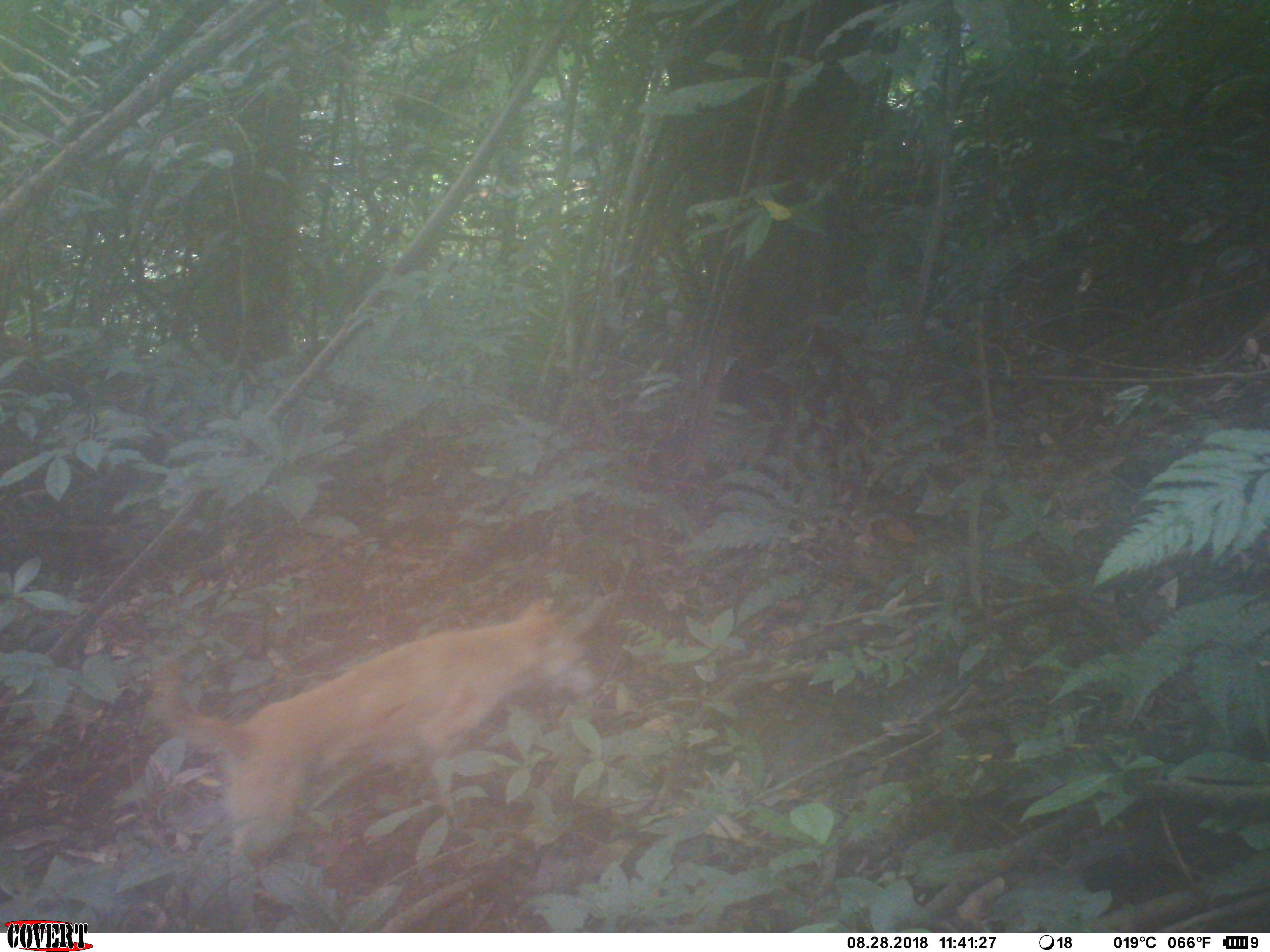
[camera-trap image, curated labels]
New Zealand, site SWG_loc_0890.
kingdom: Animalia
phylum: Chordata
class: Mammalia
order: Carnivora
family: Canidae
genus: Canis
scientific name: Canis familiaris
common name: domestic dog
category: dog